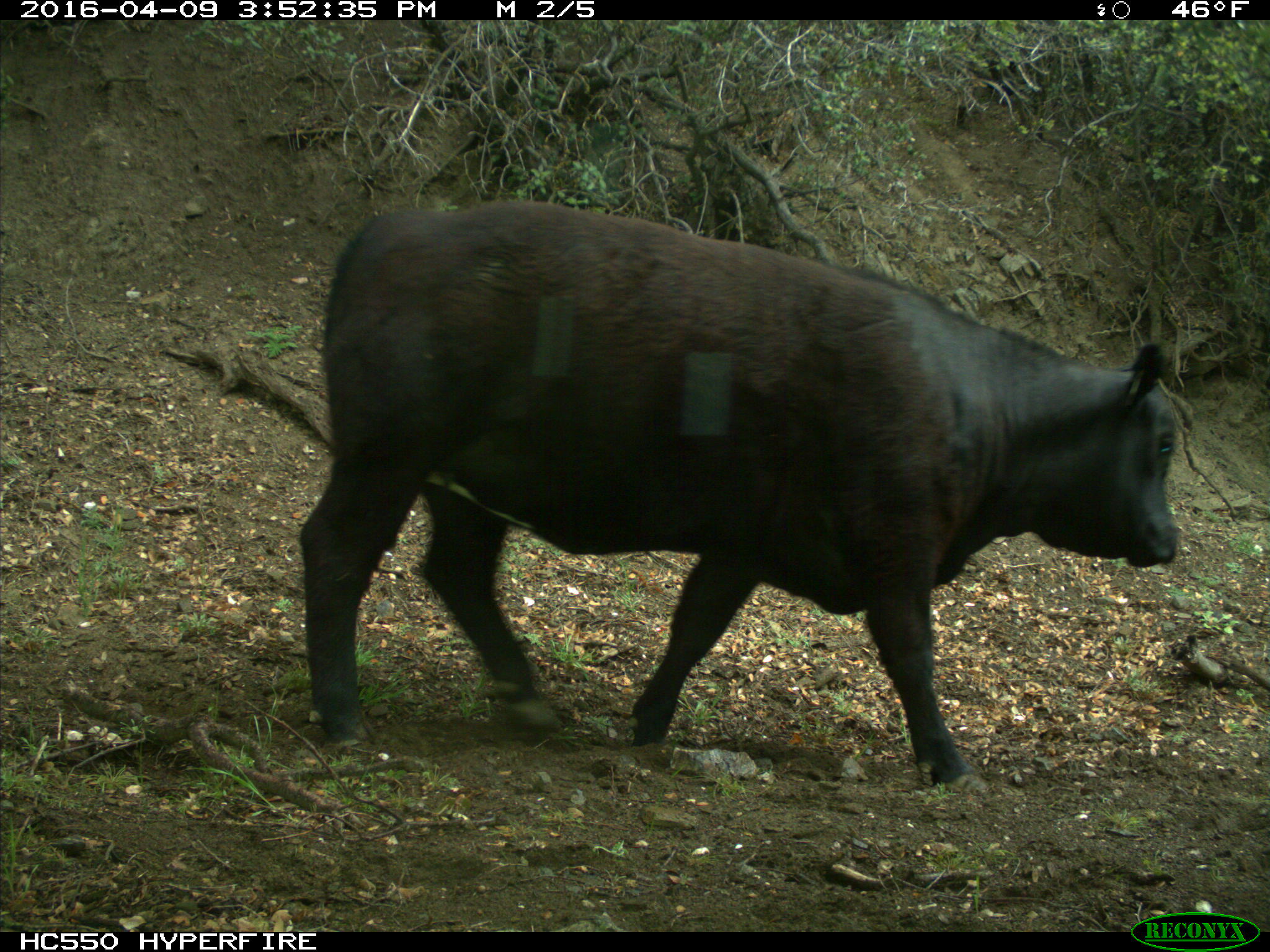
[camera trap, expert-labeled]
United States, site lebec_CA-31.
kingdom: Animalia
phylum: Chordata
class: Mammalia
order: Artiodactyla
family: Bovidae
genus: Bos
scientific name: Bos taurus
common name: domestic cow